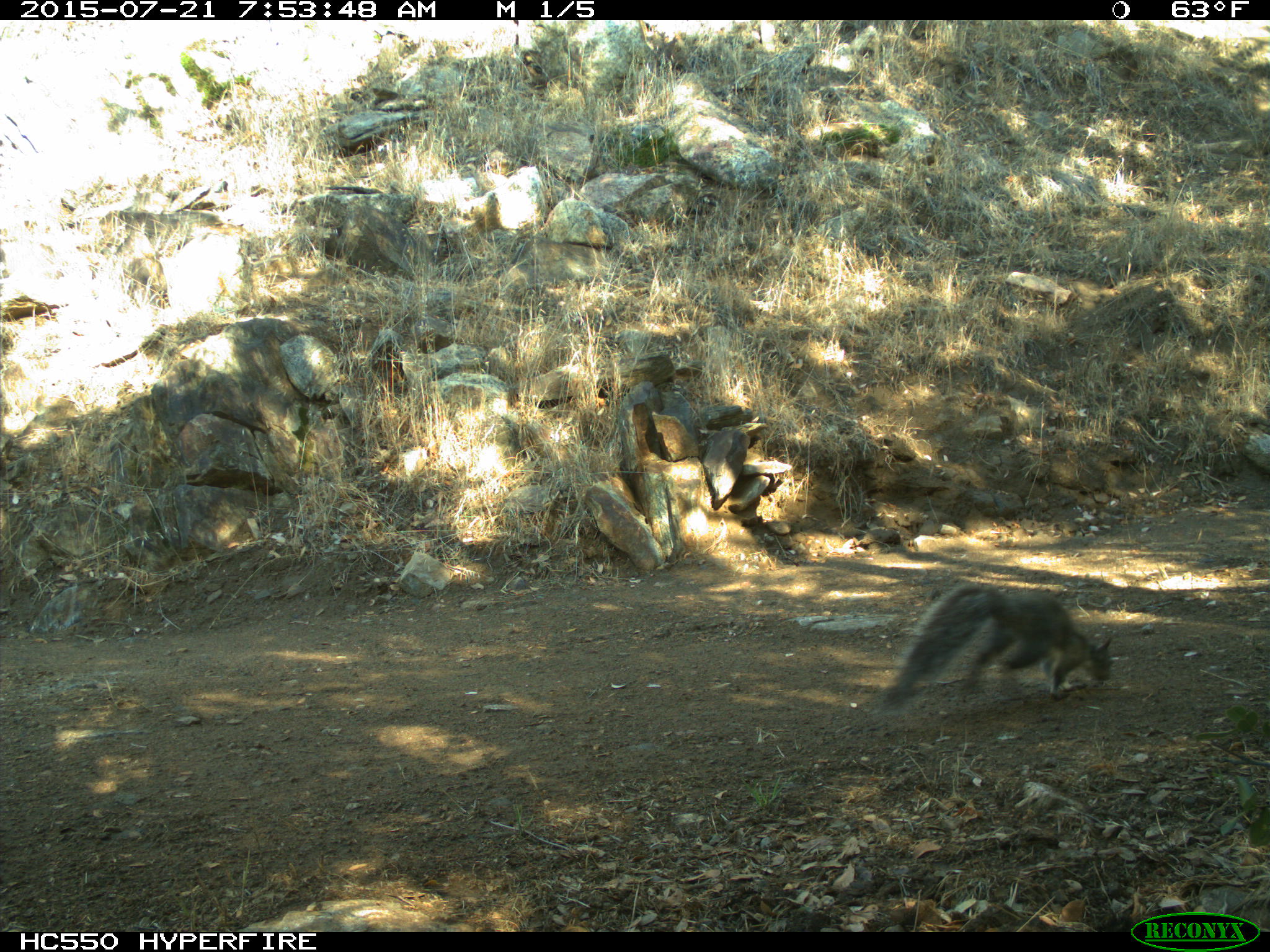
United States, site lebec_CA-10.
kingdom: Animalia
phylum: Chordata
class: Mammalia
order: Rodentia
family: Sciuridae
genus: Sciurus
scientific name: Sciurus carolinensis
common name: eastern gray squirrel